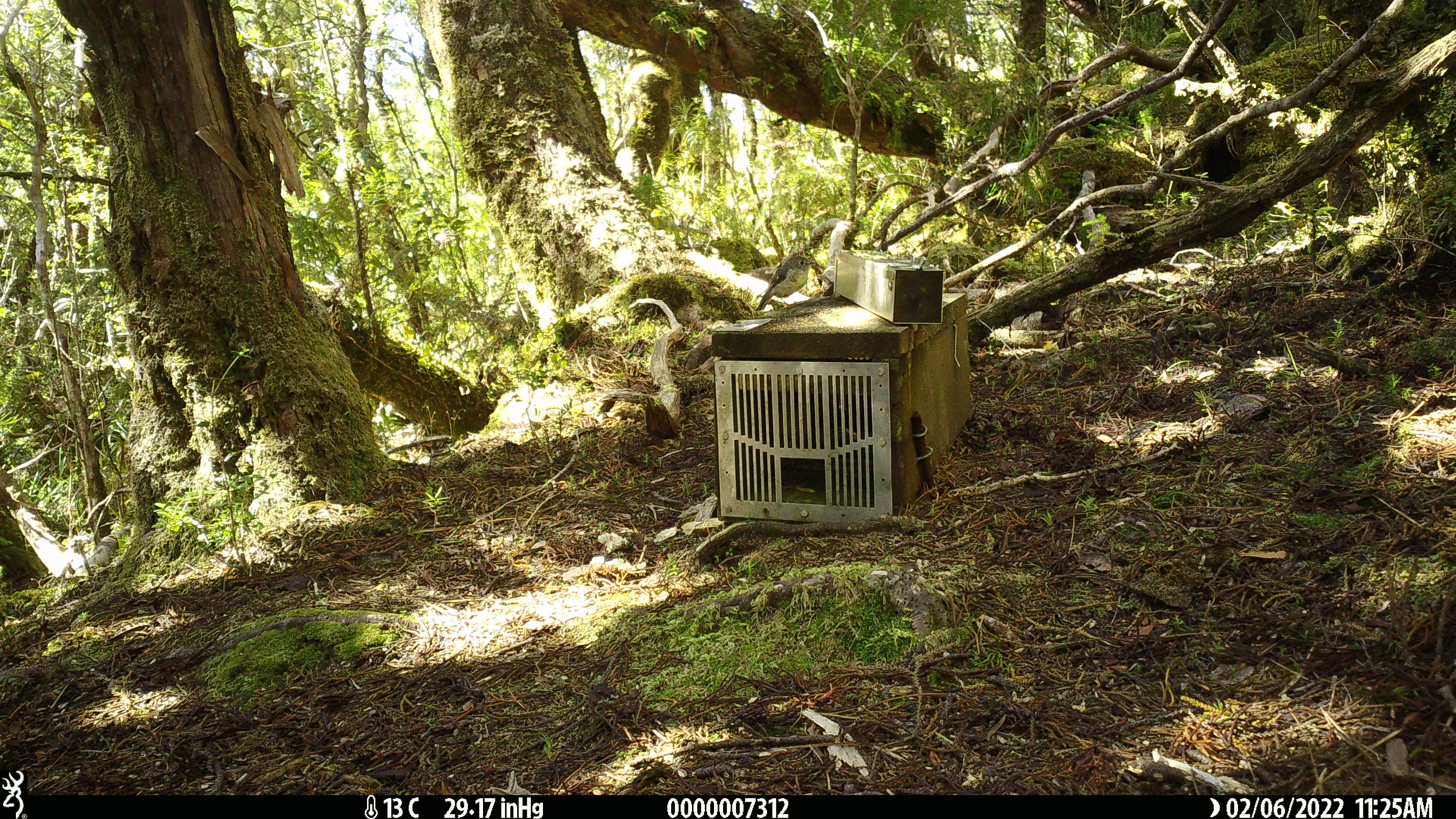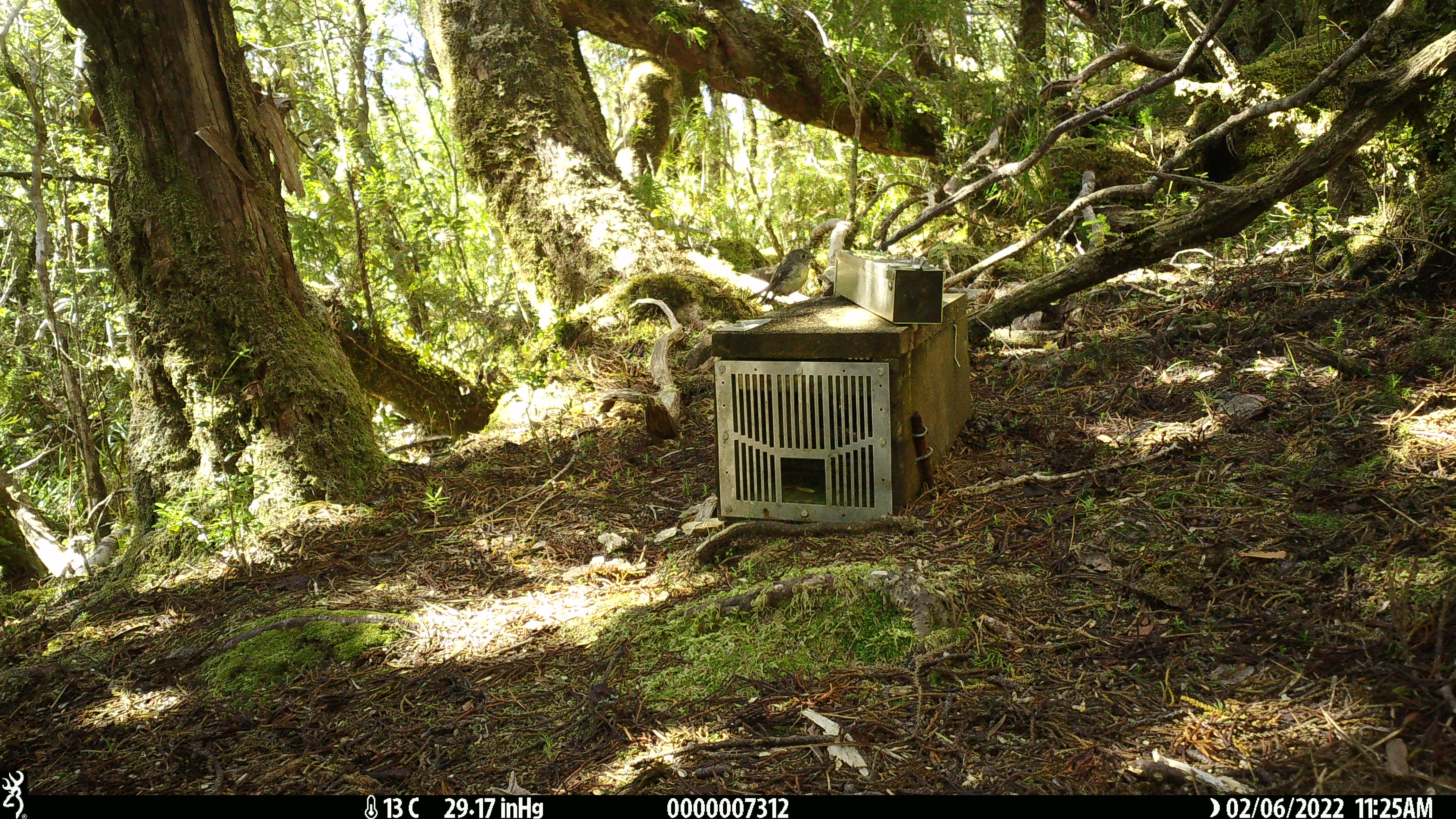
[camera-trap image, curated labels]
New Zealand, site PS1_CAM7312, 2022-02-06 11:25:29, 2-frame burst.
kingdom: Animalia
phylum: Chordata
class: Aves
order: Passeriformes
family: Petroicidae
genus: Petroica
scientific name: Petroica macrocephala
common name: tomtit